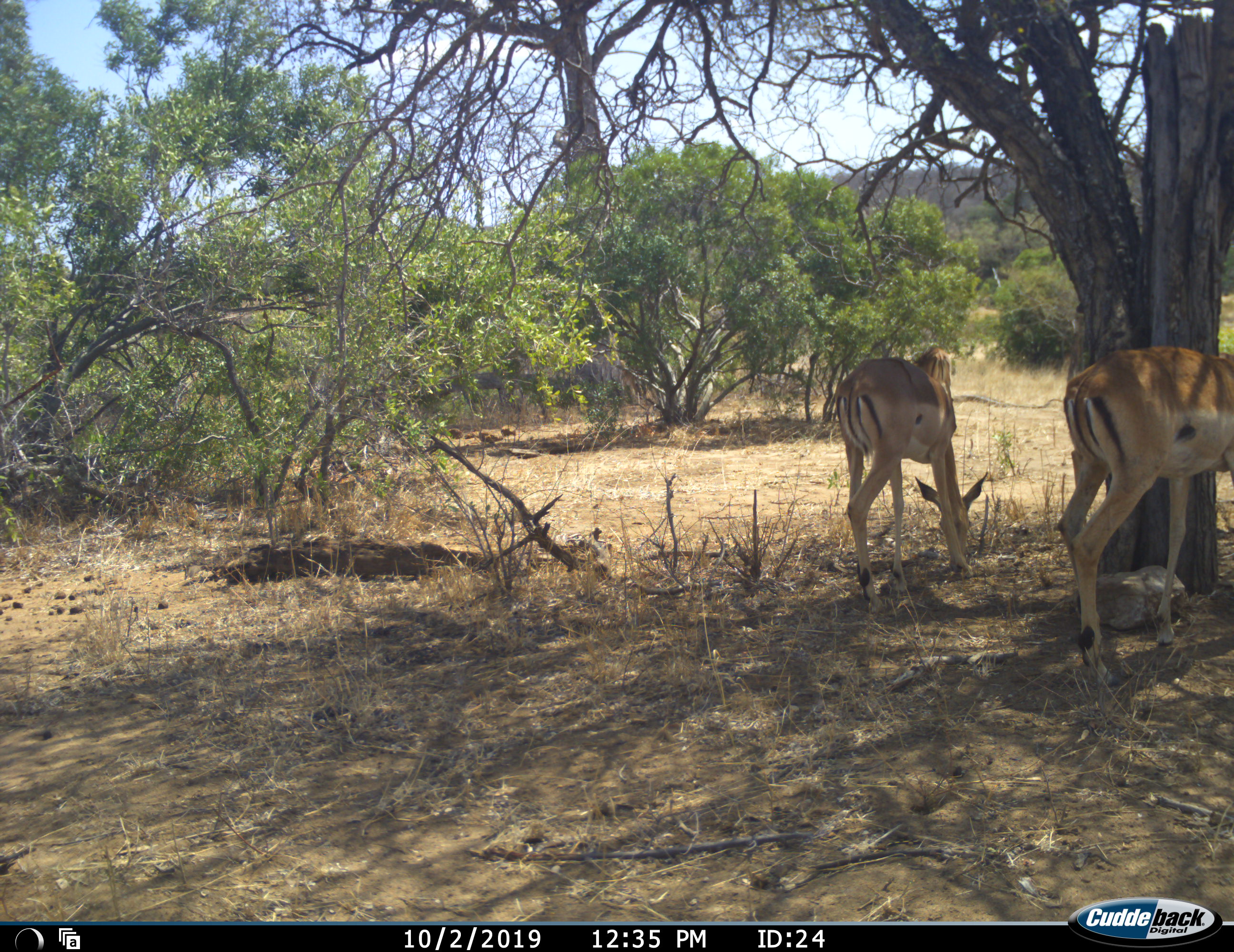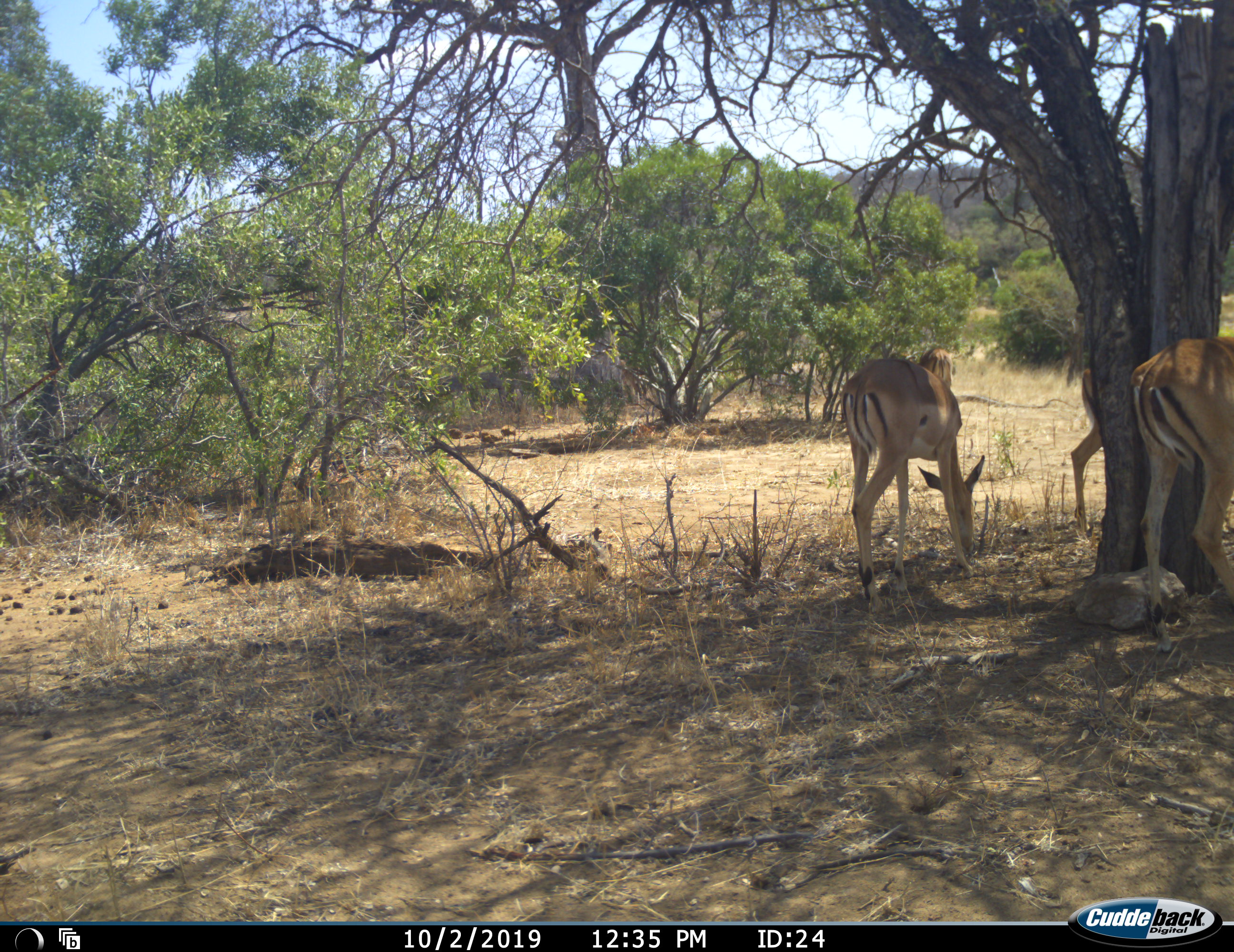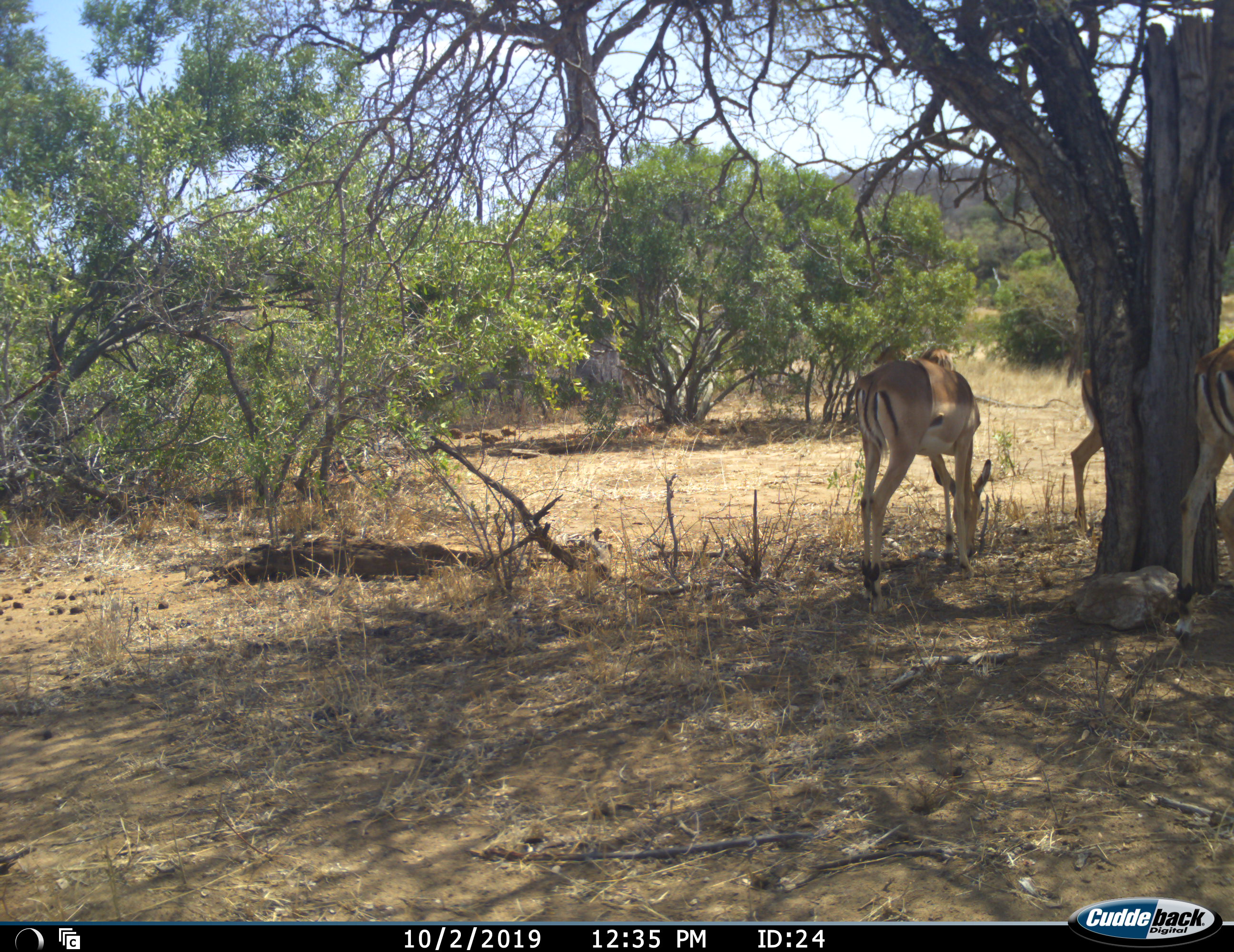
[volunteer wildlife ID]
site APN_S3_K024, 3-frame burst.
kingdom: Animalia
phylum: Chordata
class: Mammalia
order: Artiodactyla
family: Bovidae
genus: Aepyceros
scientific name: Aepyceros melampus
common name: impala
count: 4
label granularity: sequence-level